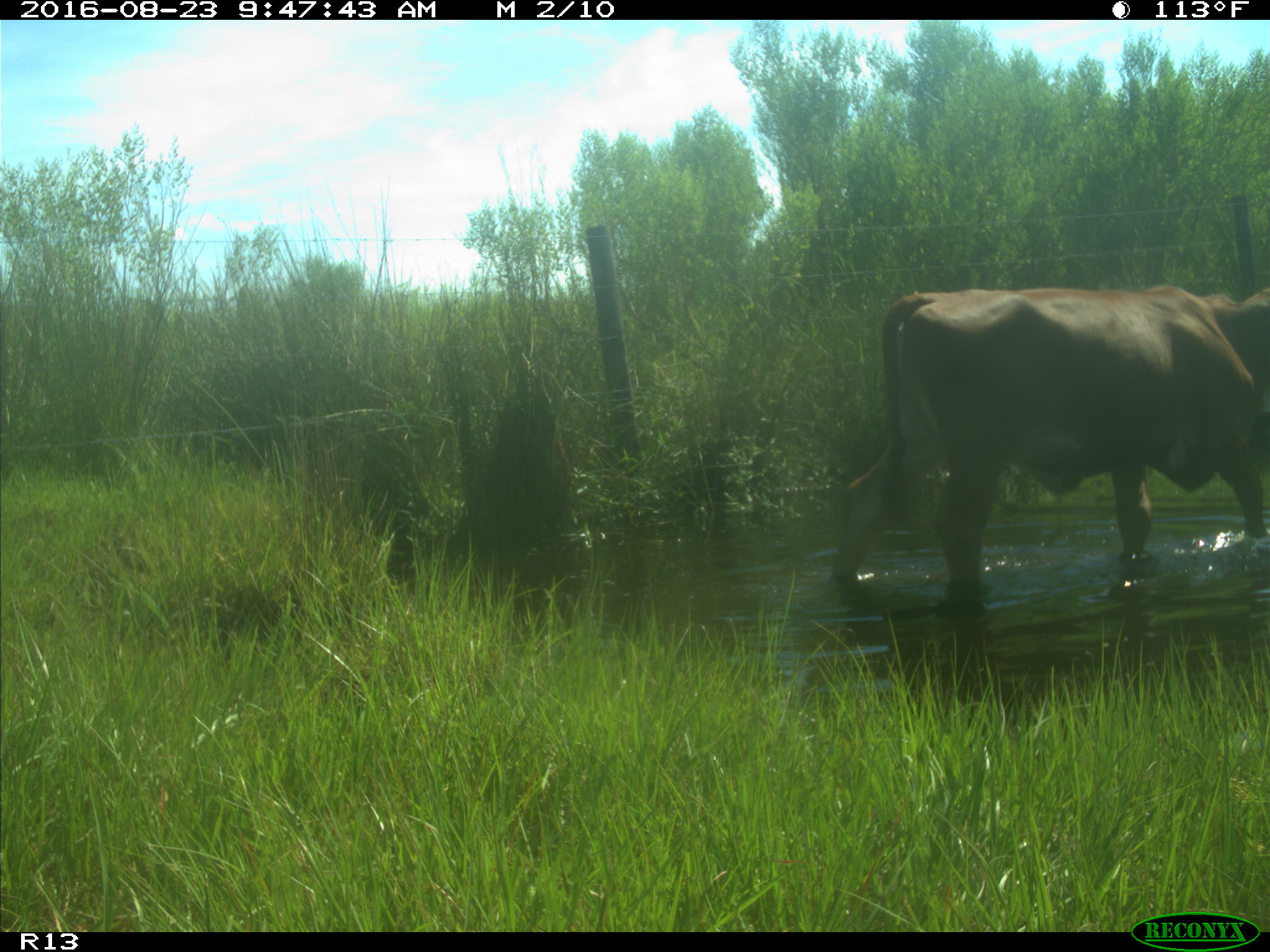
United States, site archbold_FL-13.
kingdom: Animalia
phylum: Chordata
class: Mammalia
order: Artiodactyla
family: Bovidae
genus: Bos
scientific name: Bos taurus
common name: domestic cow